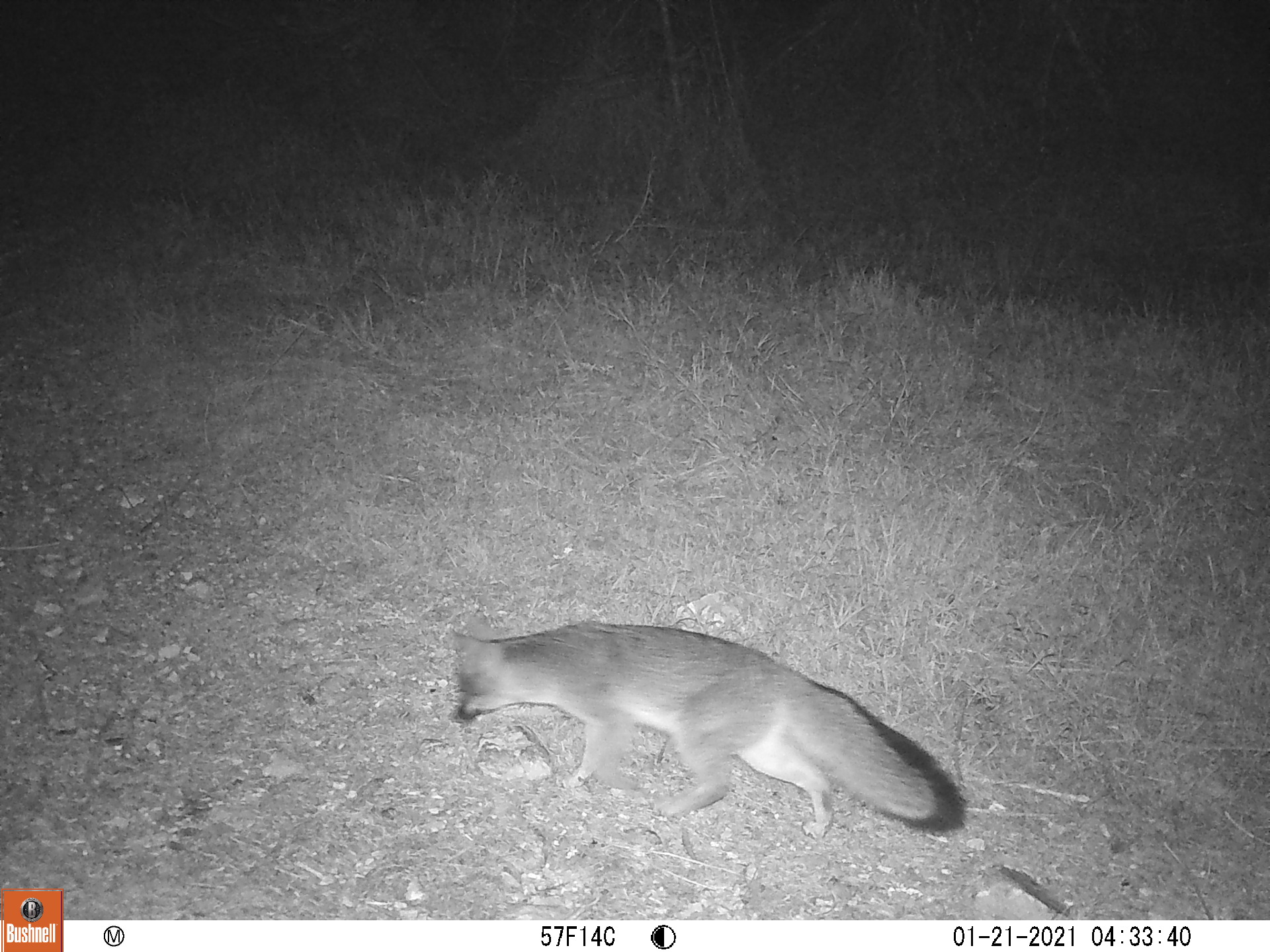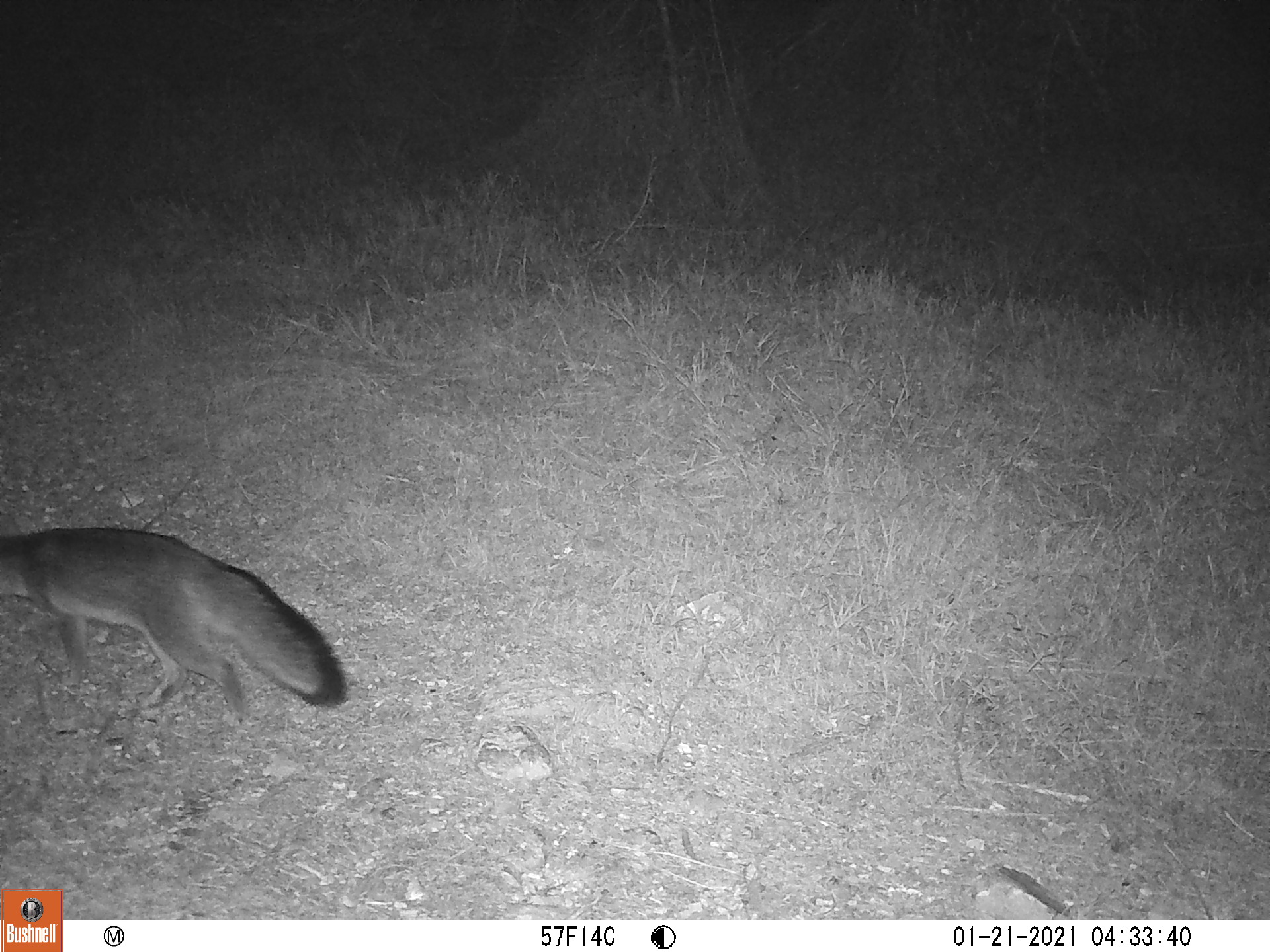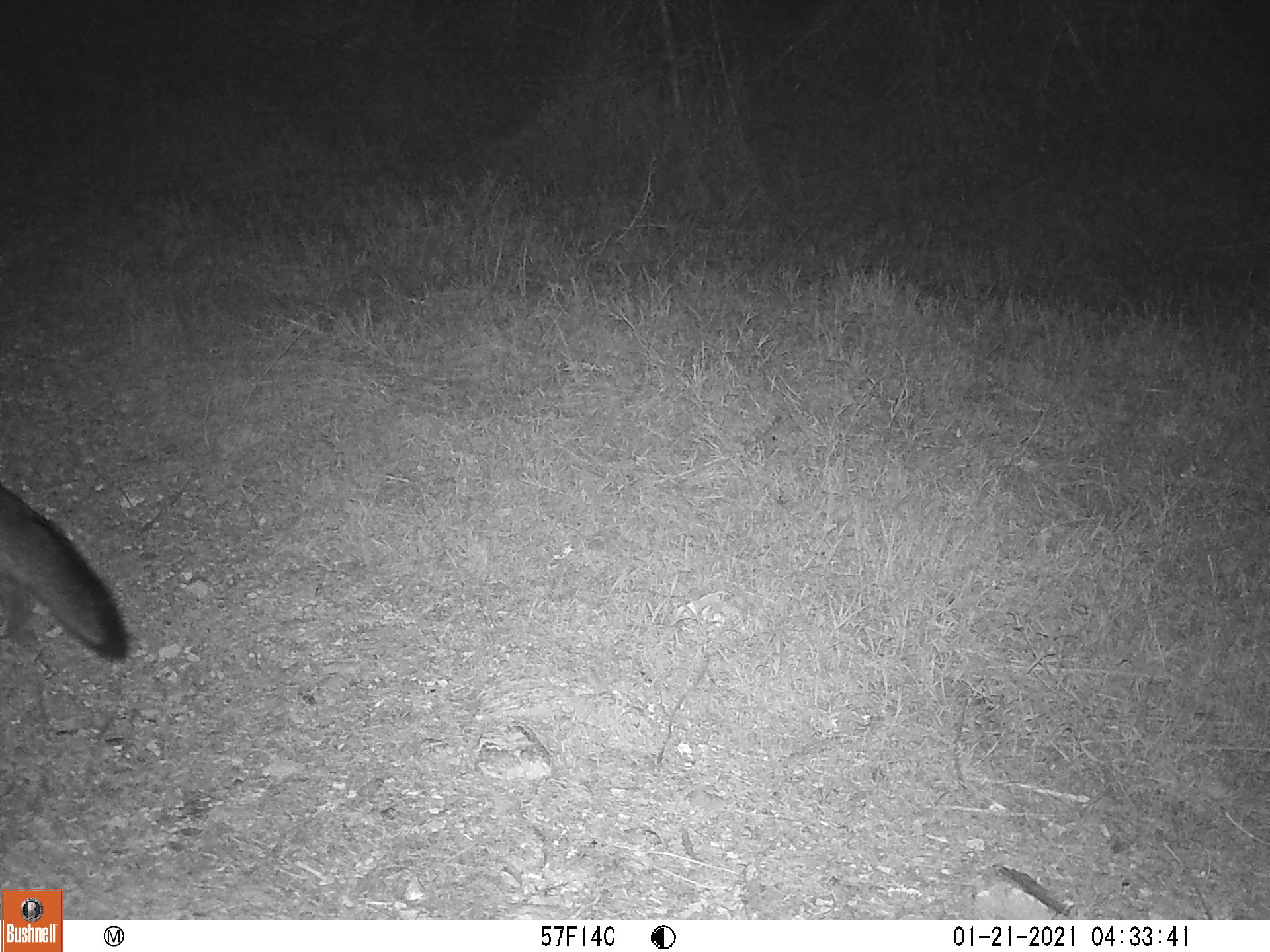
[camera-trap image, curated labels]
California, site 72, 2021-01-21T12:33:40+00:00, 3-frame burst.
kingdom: Animalia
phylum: Chordata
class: Mammalia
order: Carnivora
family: Canidae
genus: Urocyon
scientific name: Urocyon cinereoargenteus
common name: gray fox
Gray fox (Urocyon cinereoargenteus).